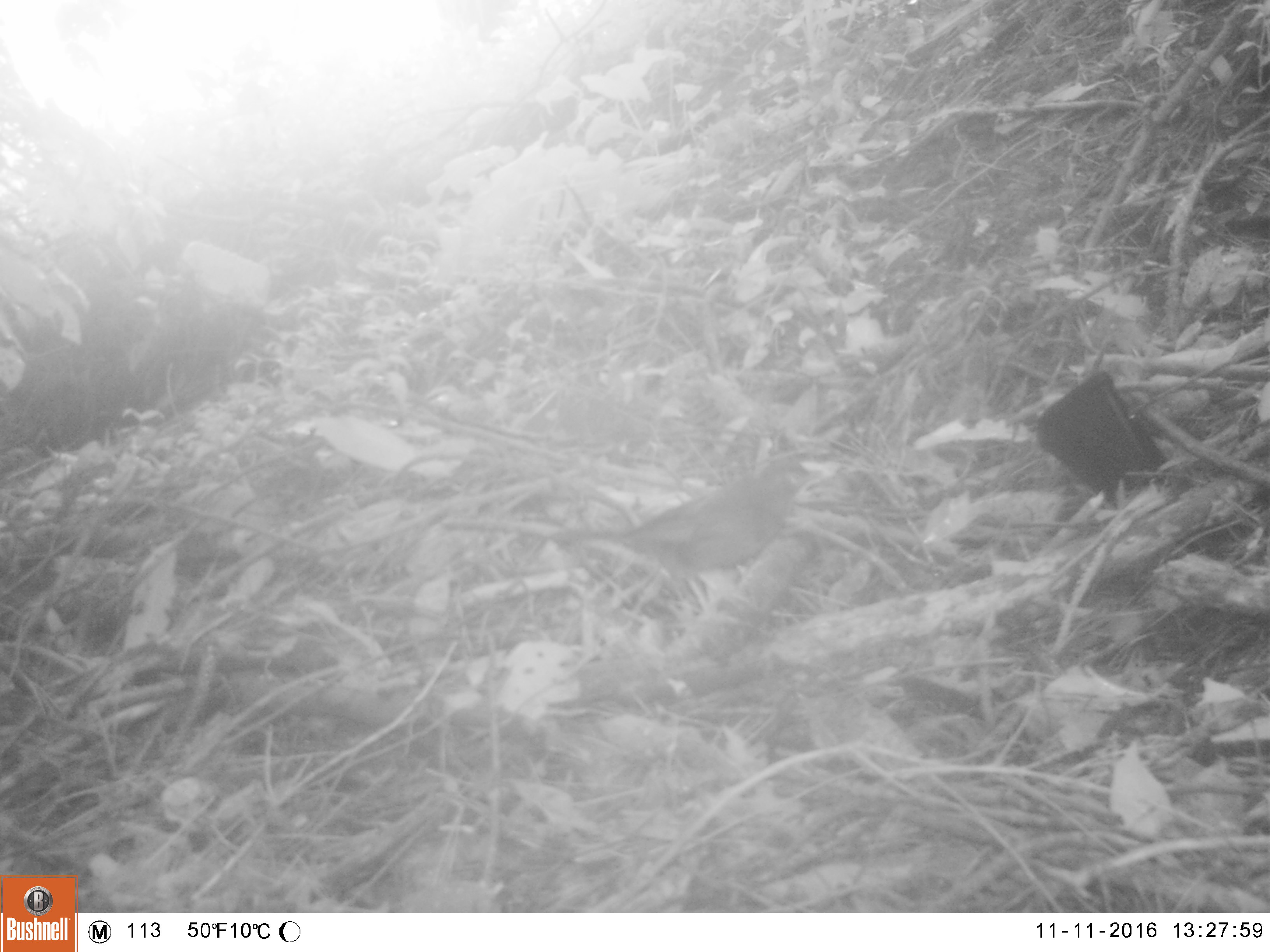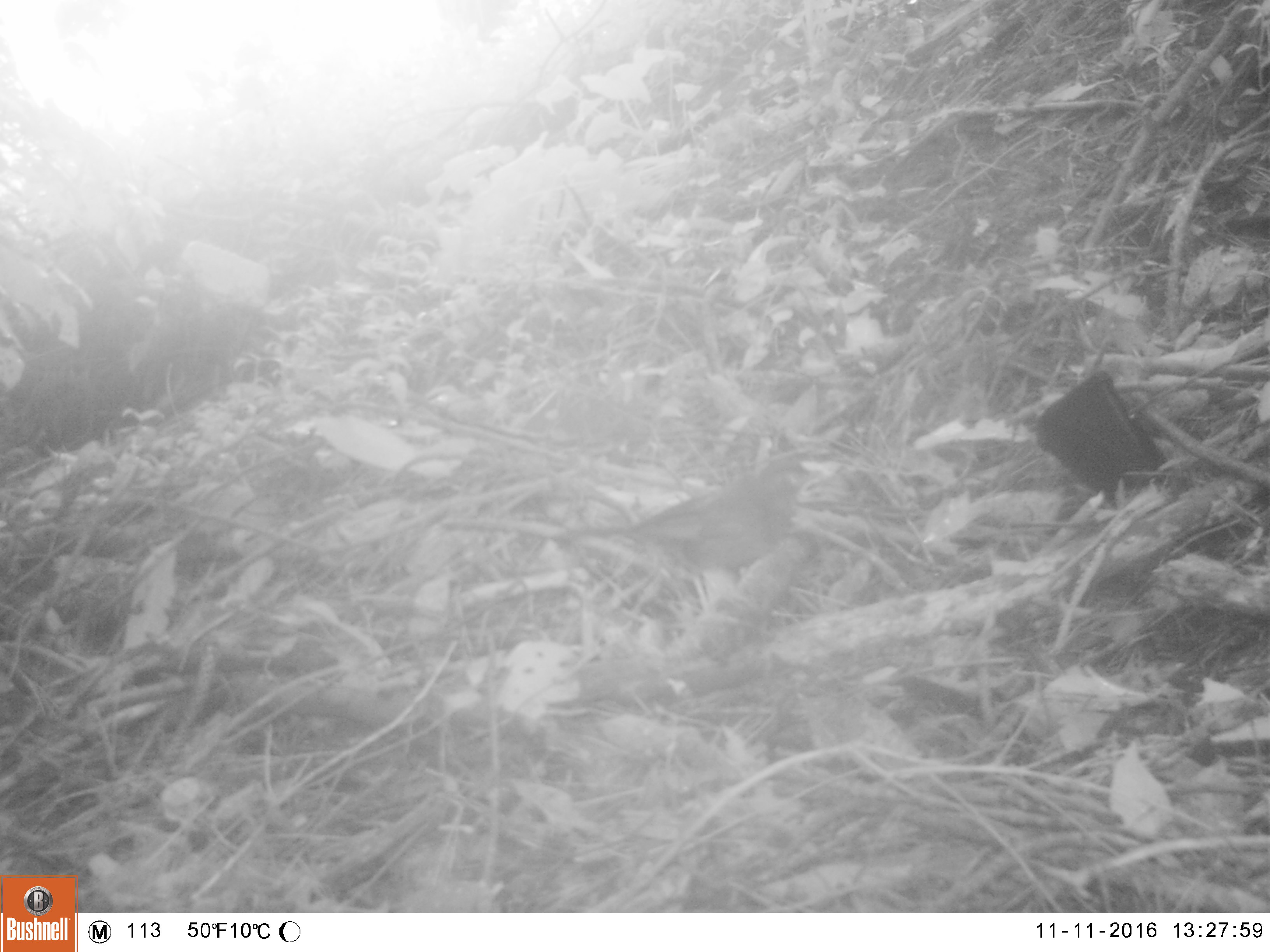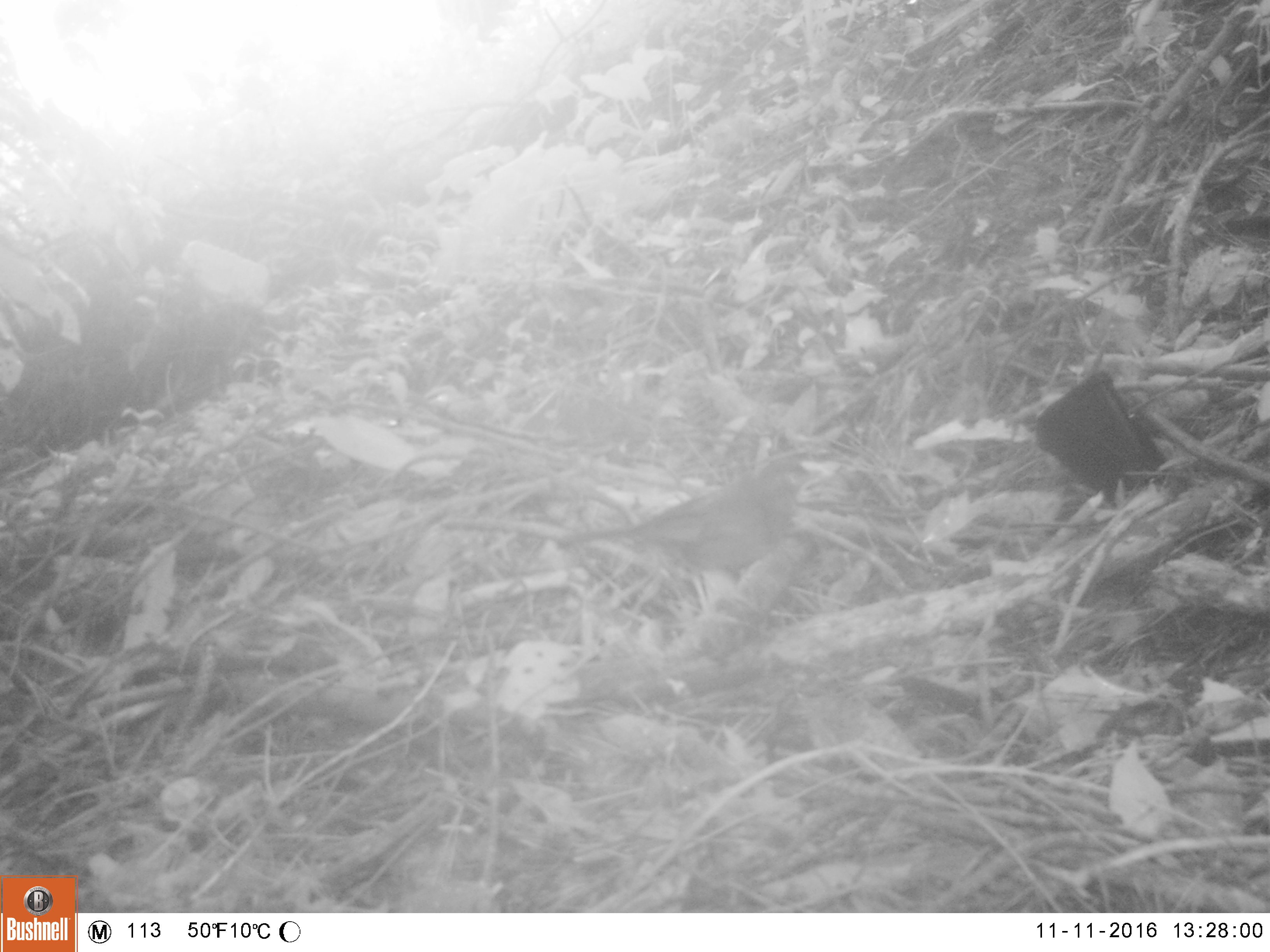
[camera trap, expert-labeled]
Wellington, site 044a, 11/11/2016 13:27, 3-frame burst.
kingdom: Animalia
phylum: Chordata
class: Aves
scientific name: Aves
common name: bird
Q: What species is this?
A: Bird (Aves).